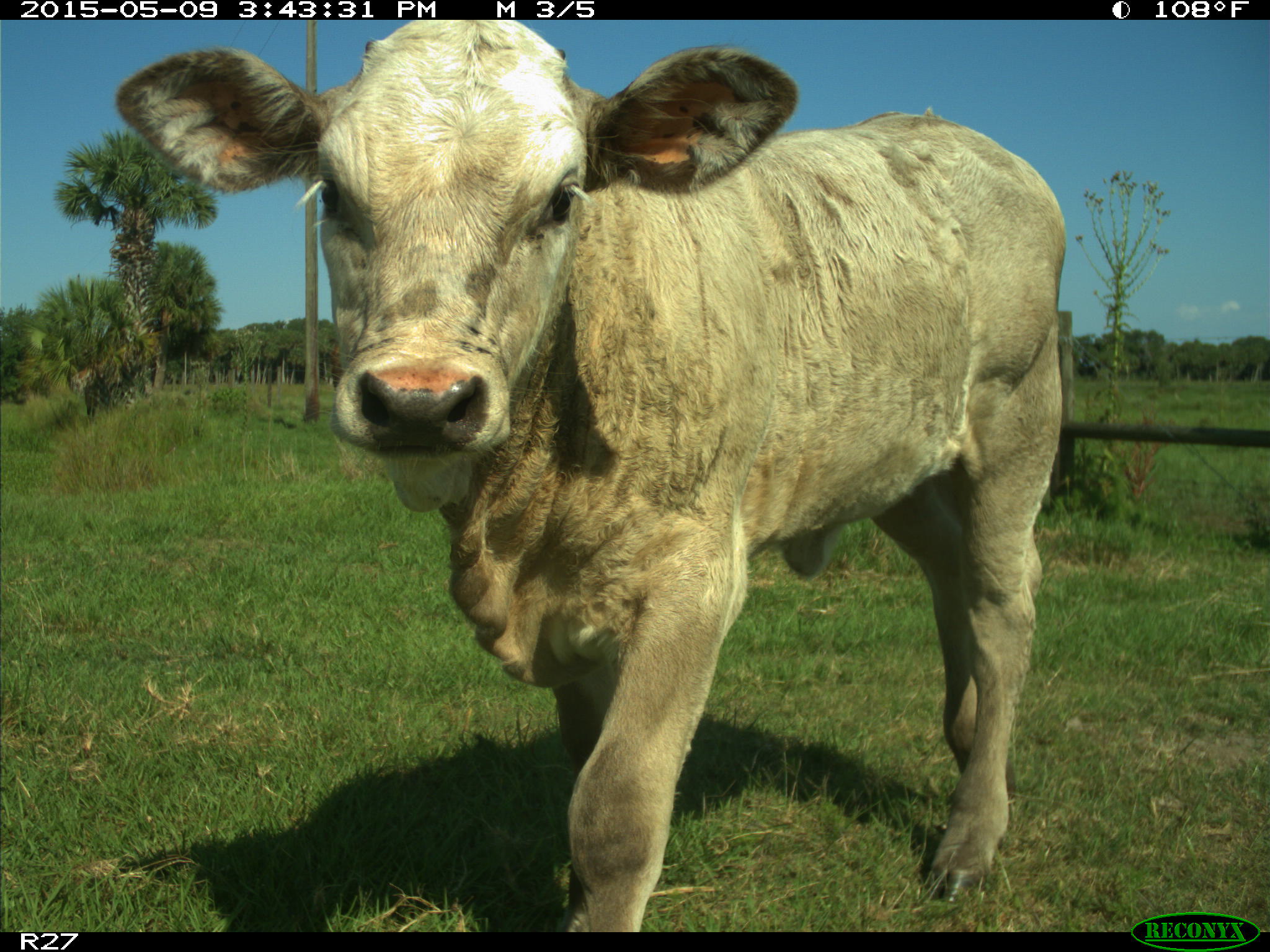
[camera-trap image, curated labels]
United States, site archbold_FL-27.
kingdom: Animalia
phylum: Chordata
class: Mammalia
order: Artiodactyla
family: Bovidae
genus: Bos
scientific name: Bos taurus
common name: domestic cow